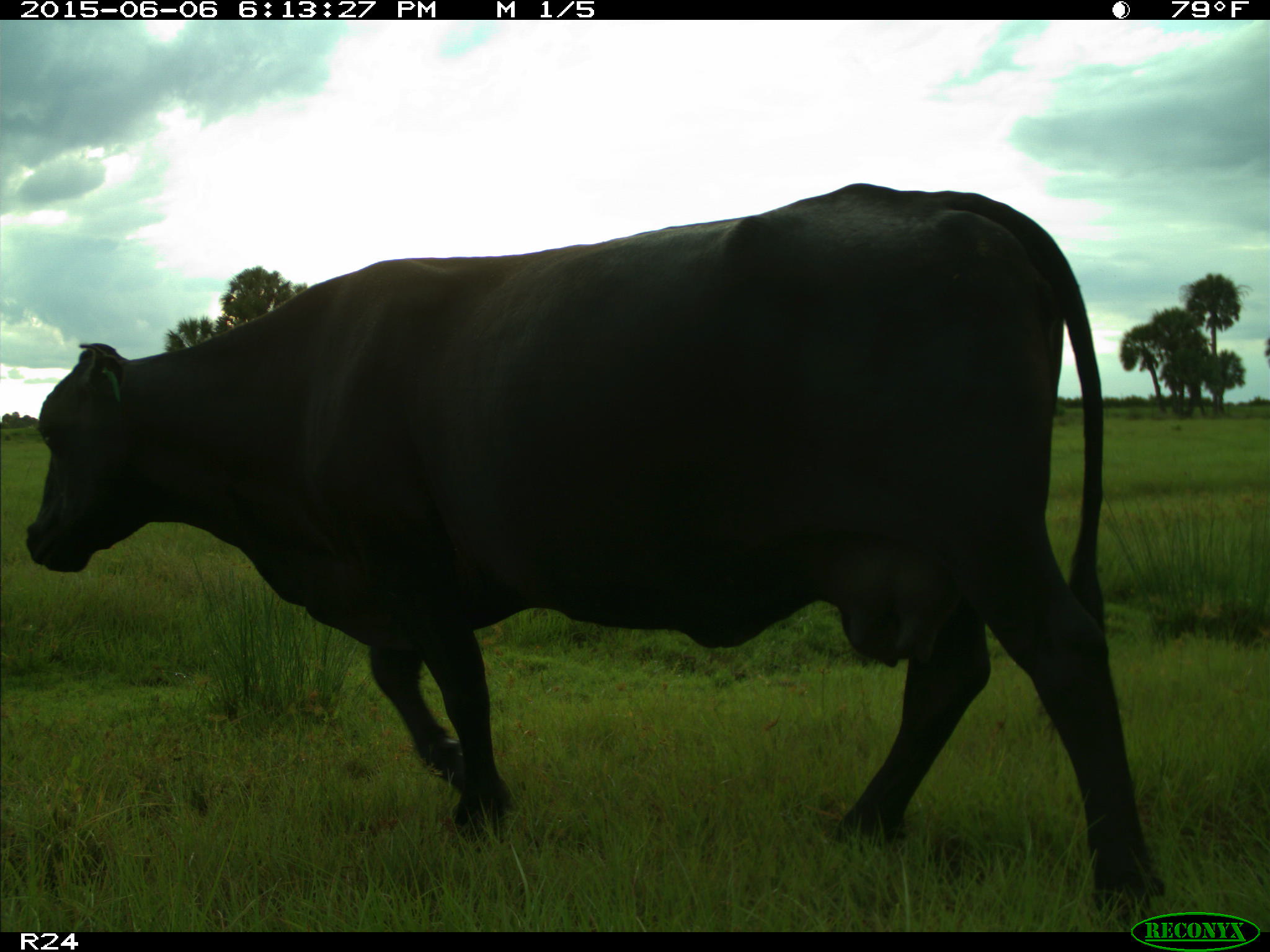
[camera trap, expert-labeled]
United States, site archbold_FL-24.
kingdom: Animalia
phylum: Chordata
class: Mammalia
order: Artiodactyla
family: Bovidae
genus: Bos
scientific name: Bos taurus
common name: domestic cow